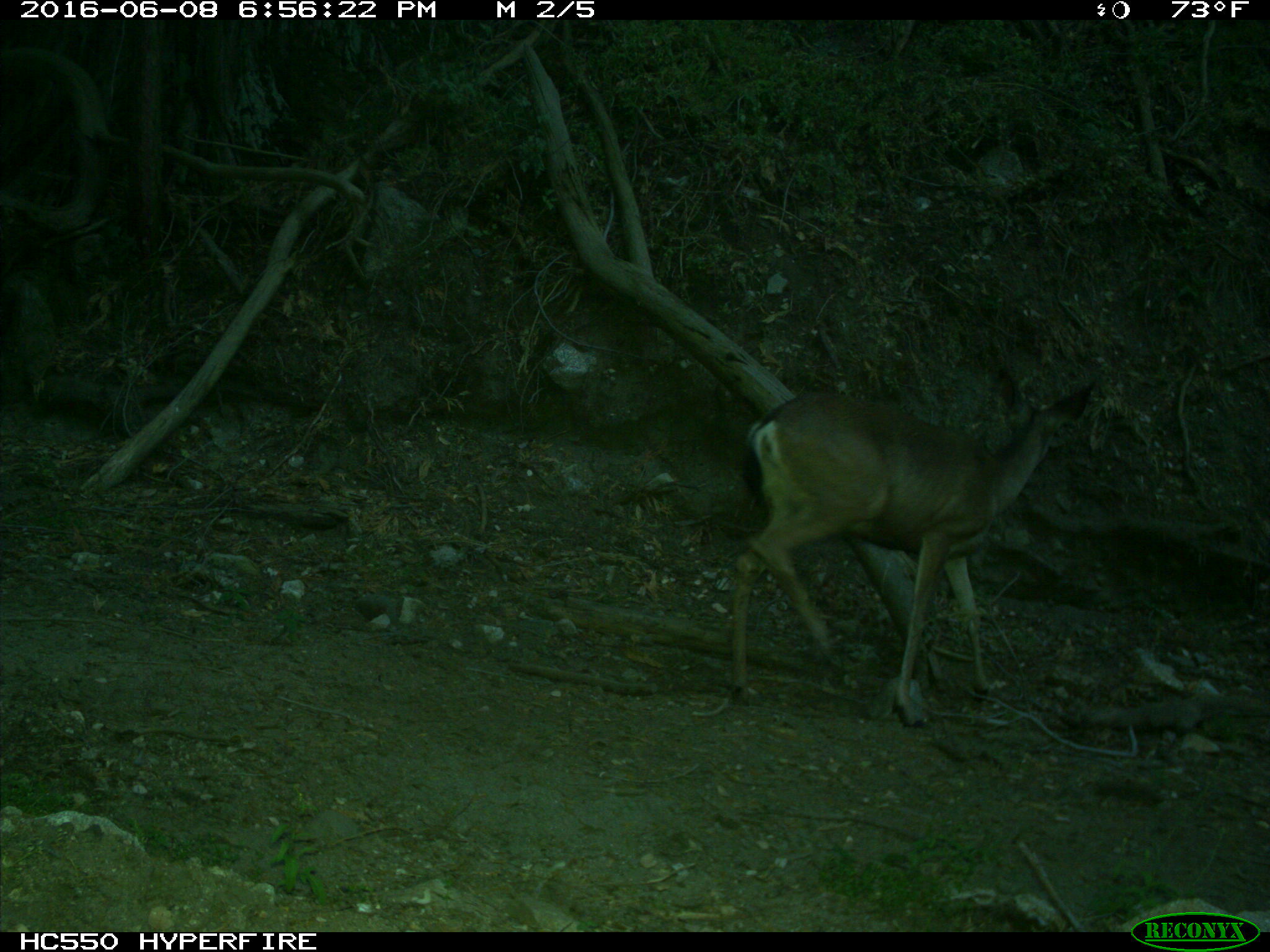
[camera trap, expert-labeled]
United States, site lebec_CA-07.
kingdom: Animalia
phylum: Chordata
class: Mammalia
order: Artiodactyla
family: Cervidae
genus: Odocoileus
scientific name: Odocoileus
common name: deer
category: unidentified deer